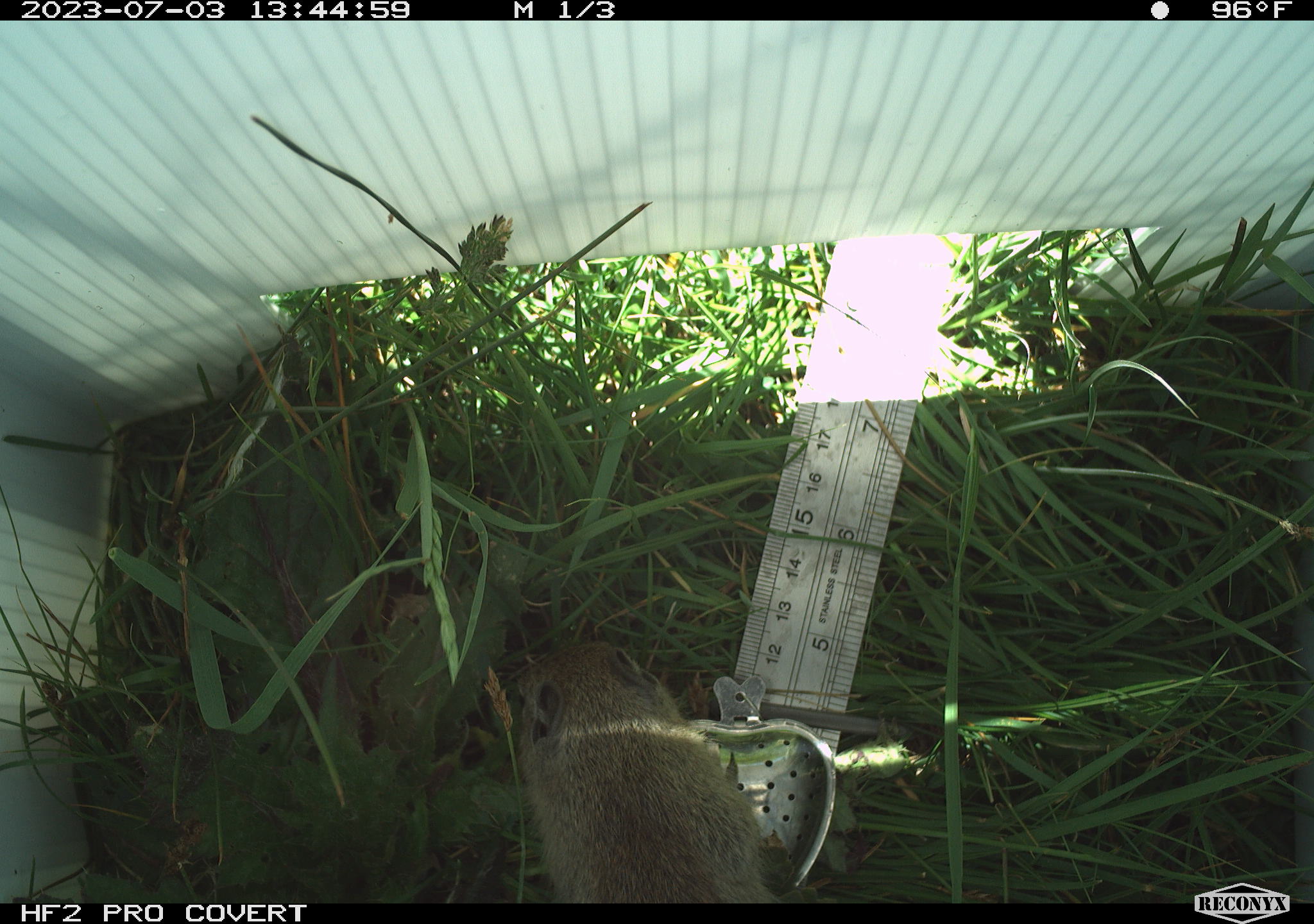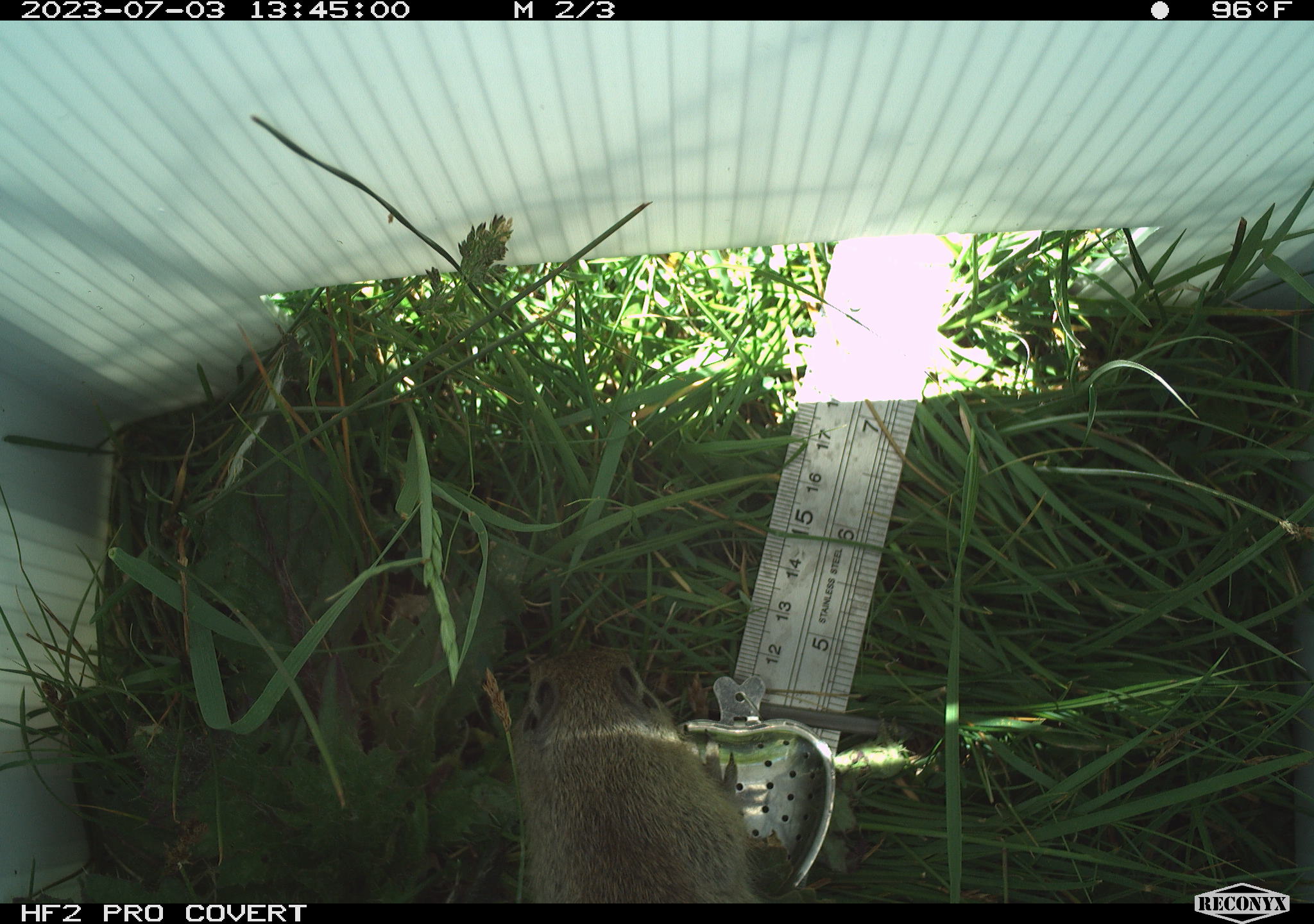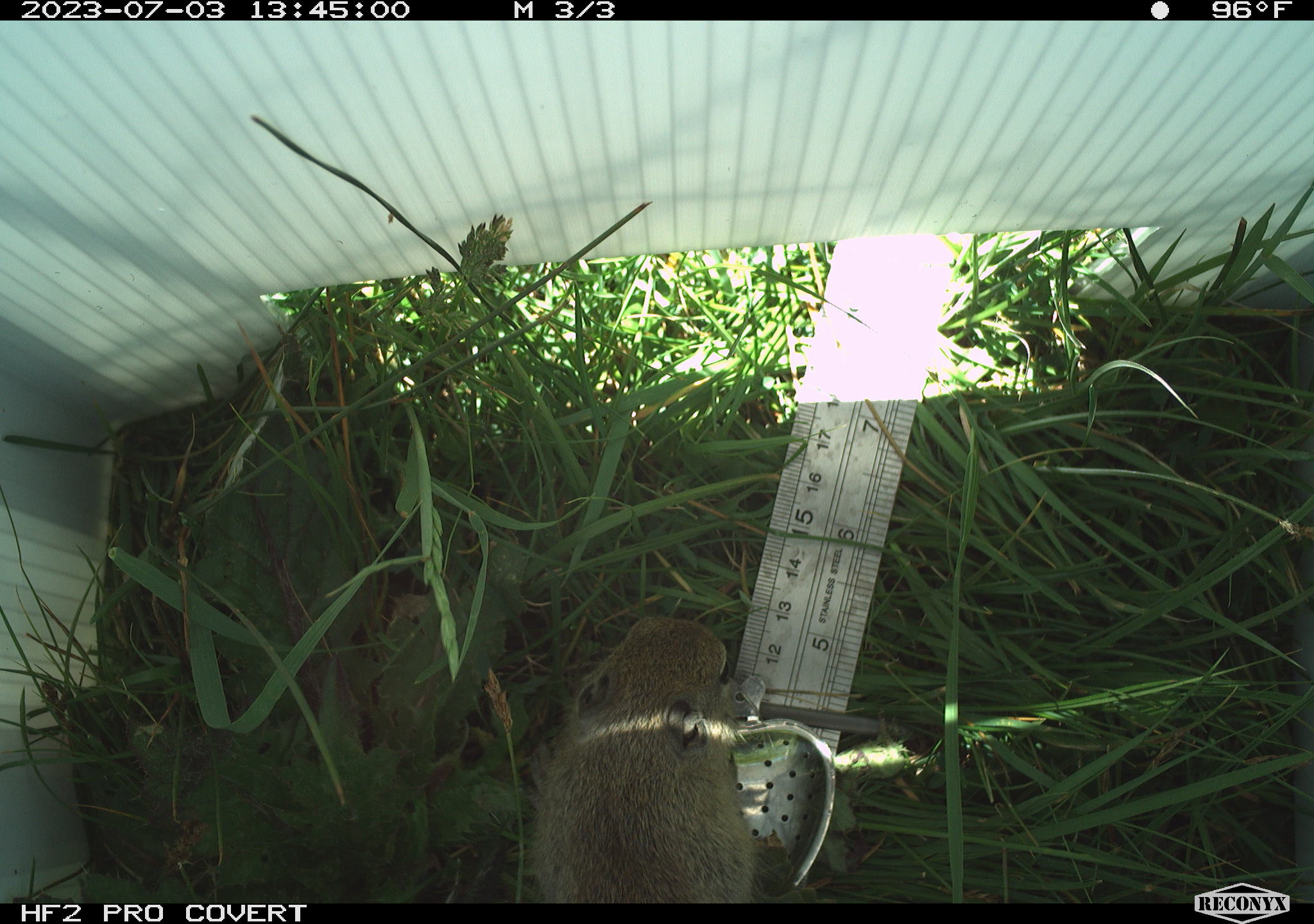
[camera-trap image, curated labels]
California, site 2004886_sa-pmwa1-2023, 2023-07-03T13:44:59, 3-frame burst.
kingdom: Animalia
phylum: Chordata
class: Mammalia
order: Rodentia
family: Sciuridae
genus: Urocitellus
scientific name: Urocitellus beldingi beldingi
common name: belding's ground squirrel